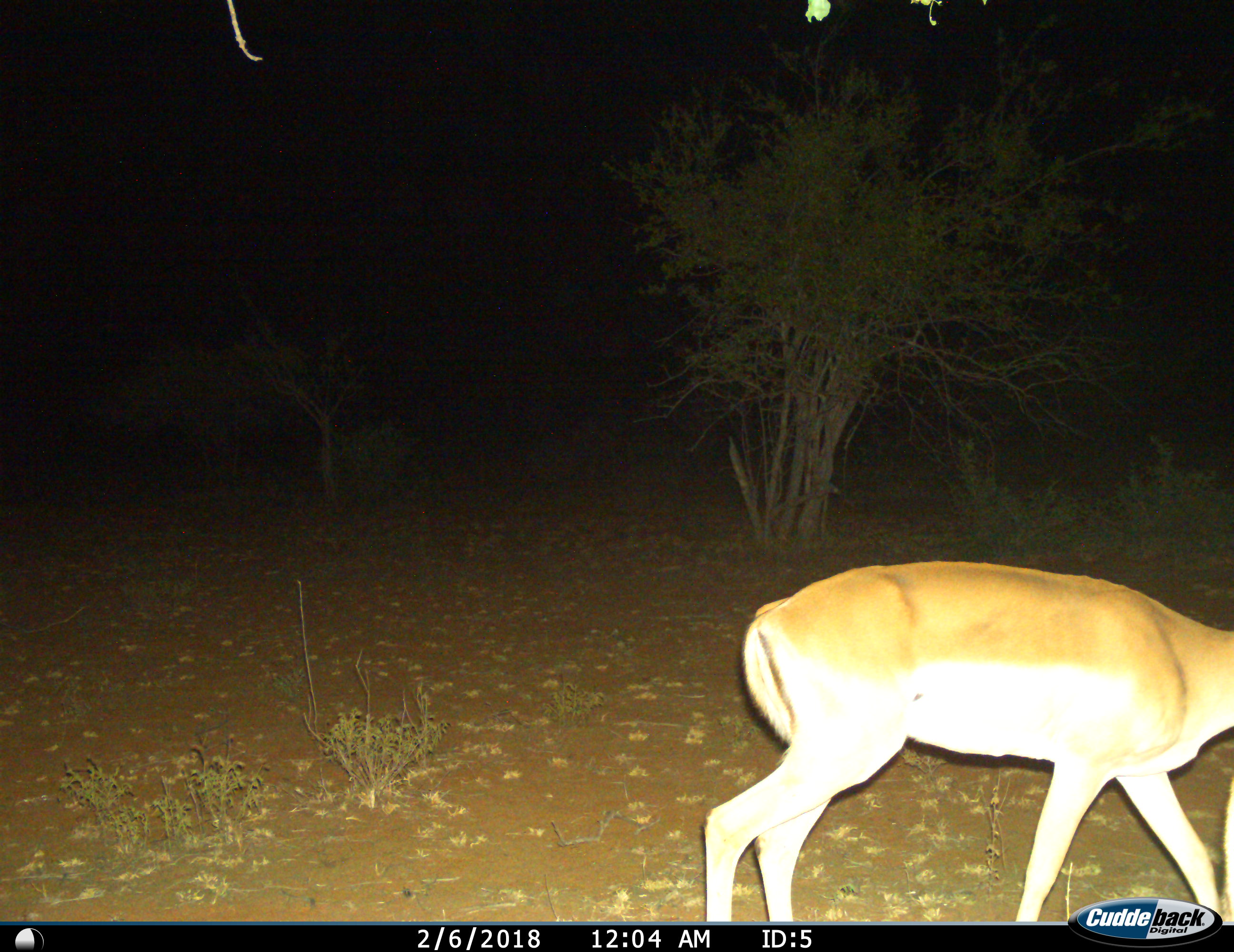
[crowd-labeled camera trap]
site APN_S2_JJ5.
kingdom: Animalia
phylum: Chordata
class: Mammalia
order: Artiodactyla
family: Bovidae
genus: Aepyceros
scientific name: Aepyceros melampus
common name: impala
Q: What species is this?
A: Impala (Aepyceros melampus).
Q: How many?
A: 1.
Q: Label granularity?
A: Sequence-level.